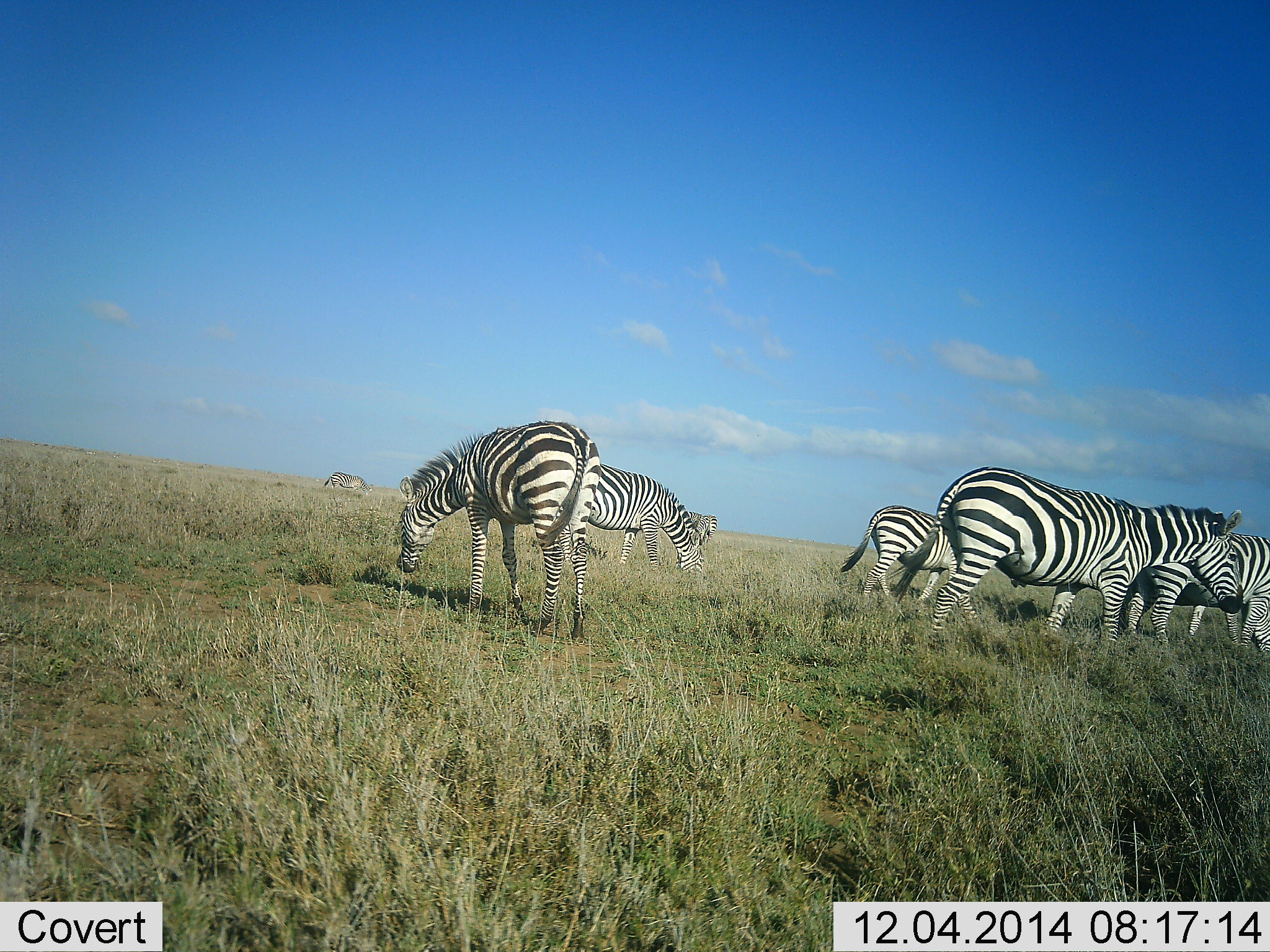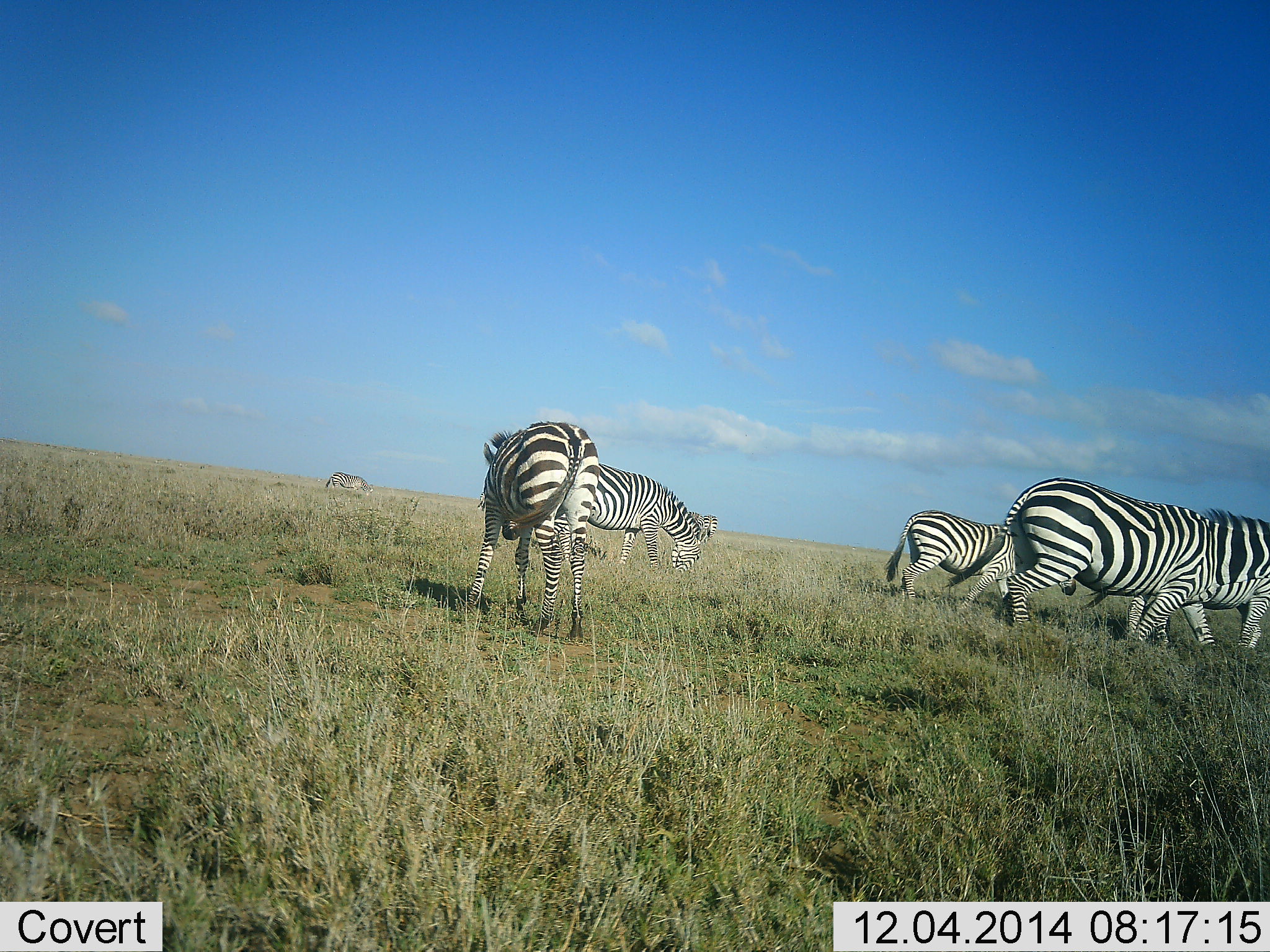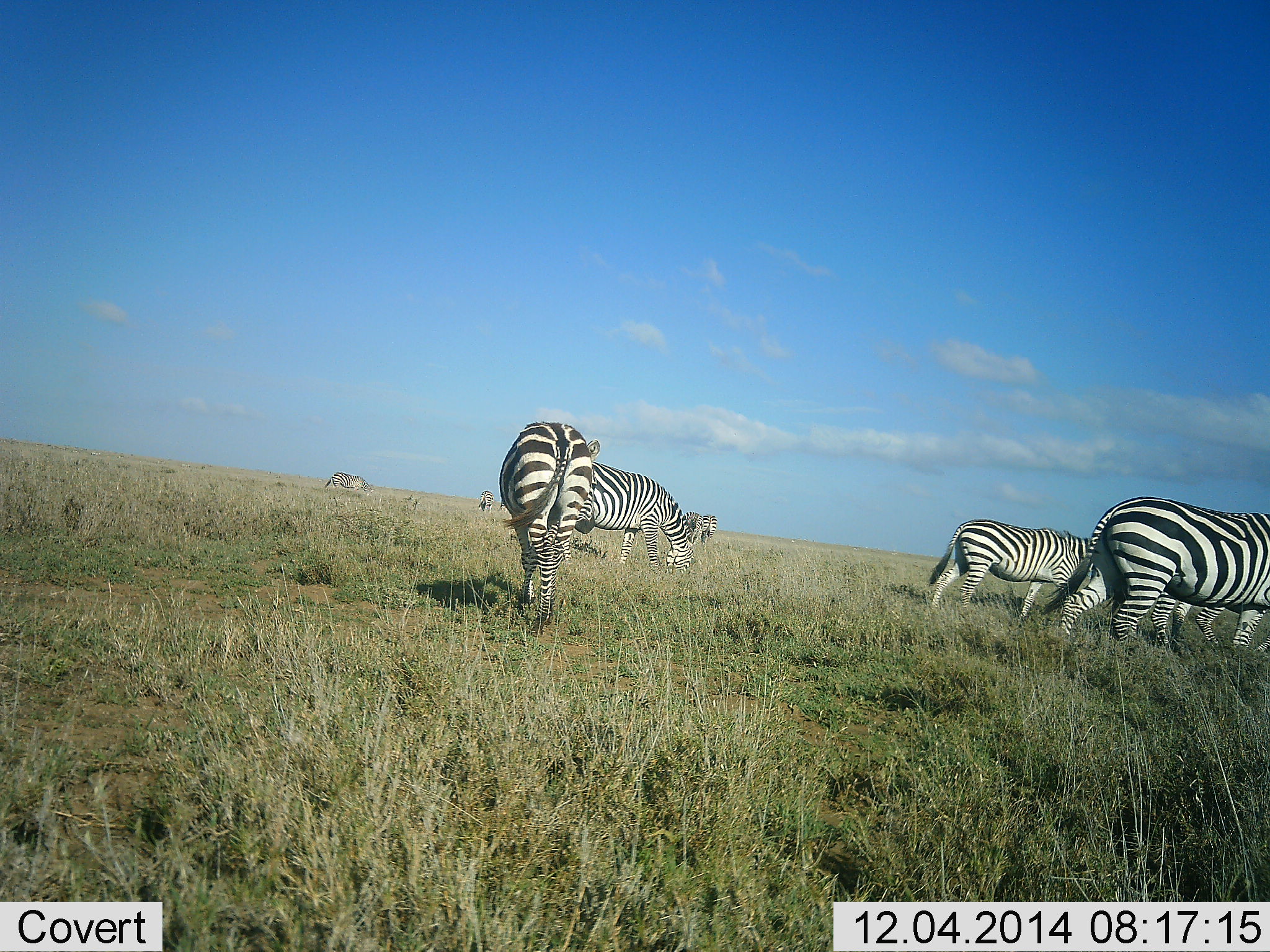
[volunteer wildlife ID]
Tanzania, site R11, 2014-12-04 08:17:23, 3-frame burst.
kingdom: Animalia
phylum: Chordata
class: Mammalia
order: Perissodactyla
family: Equidae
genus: Equus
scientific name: Equus quagga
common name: plains zebra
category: zebra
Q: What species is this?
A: Zebra (plains zebra) (Equus quagga).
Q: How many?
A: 8.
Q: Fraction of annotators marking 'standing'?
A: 20%.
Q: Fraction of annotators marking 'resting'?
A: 0%.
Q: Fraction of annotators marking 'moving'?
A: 60%.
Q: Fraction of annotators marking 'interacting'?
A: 0%.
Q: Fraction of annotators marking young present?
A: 10%.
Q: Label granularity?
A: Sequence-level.